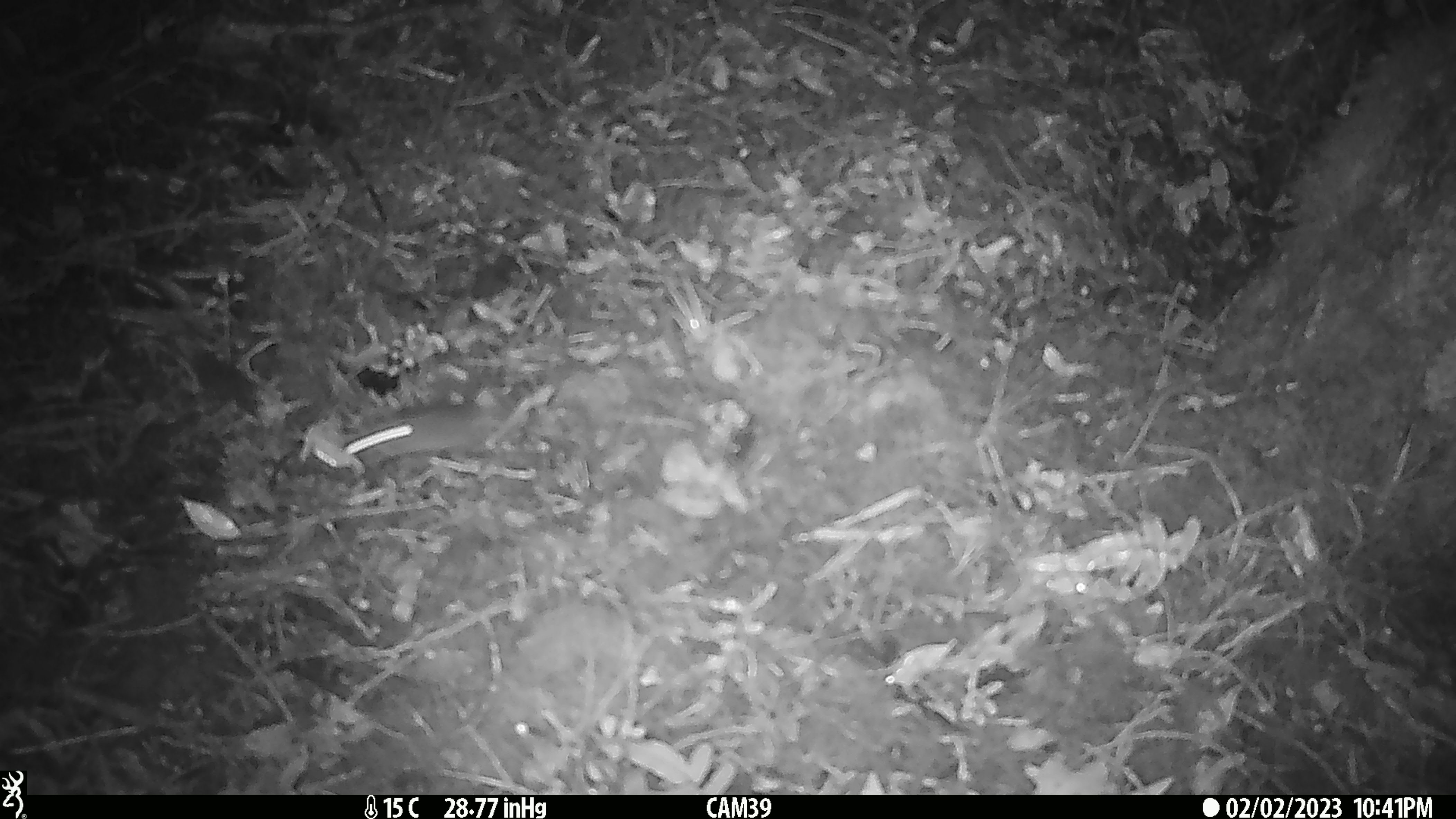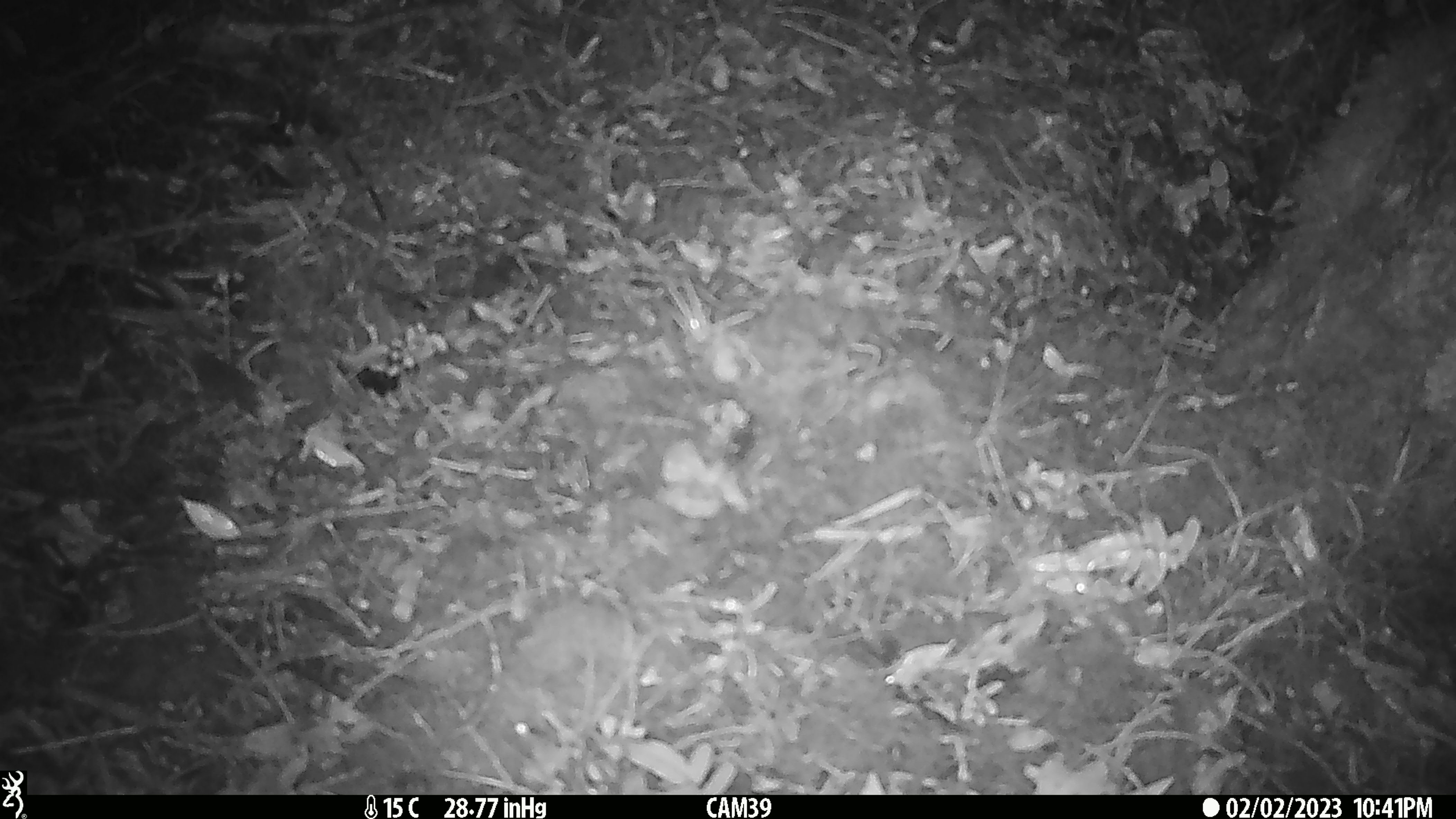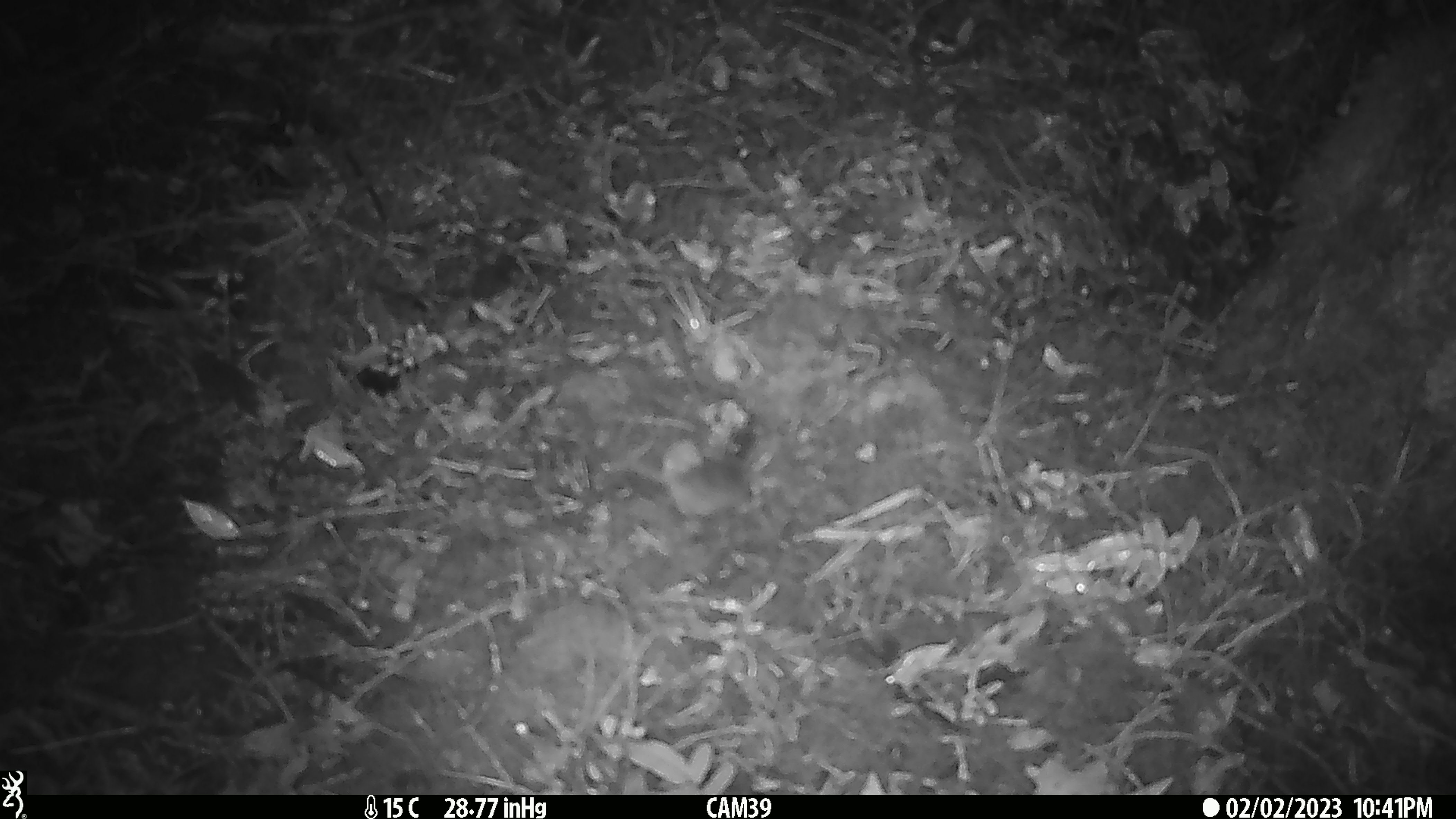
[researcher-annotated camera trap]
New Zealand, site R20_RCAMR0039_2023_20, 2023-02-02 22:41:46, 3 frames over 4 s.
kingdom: Animalia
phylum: Chordata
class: Mammalia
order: Rodentia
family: Muridae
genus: Mus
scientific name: Mus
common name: mouse